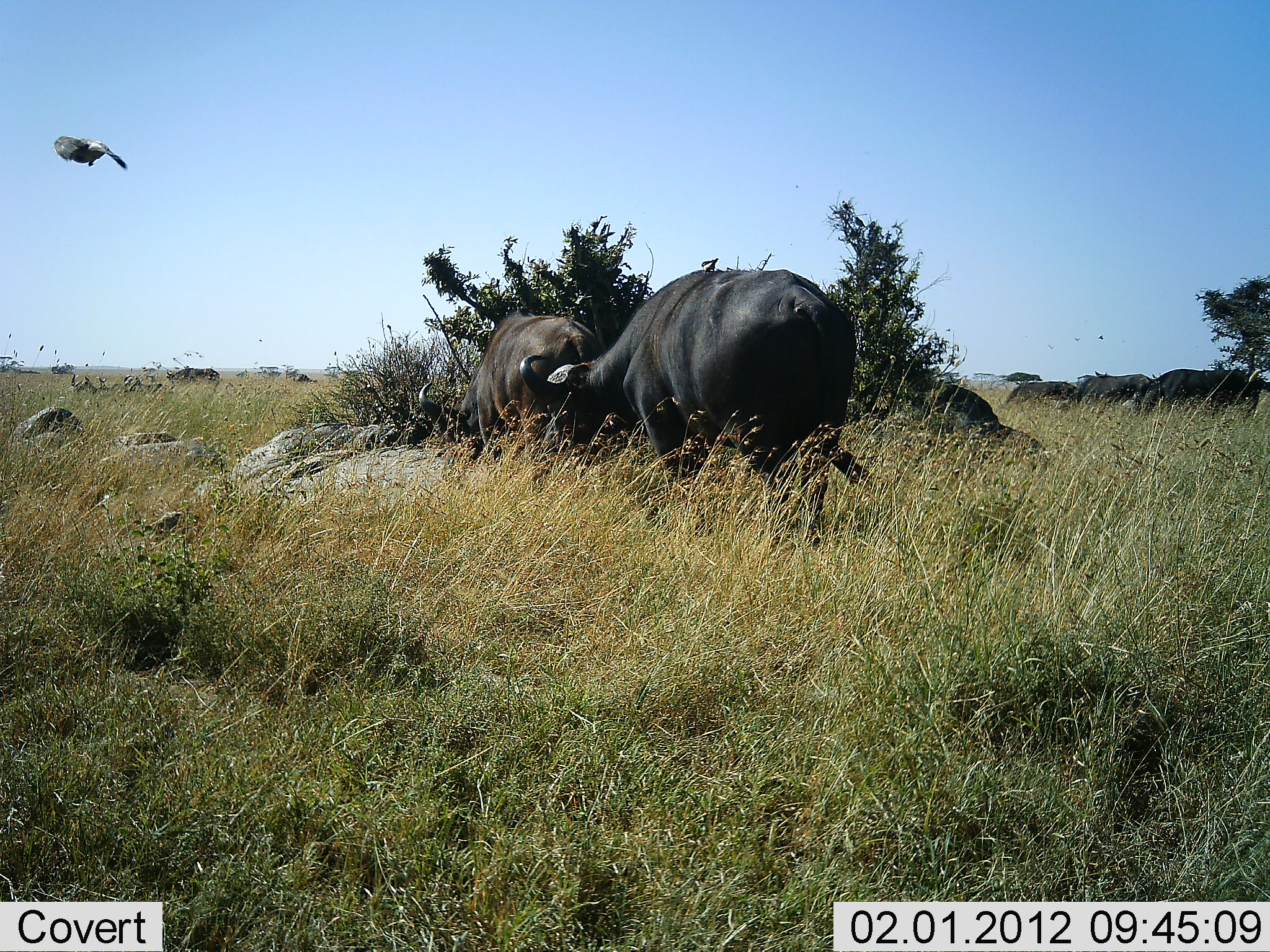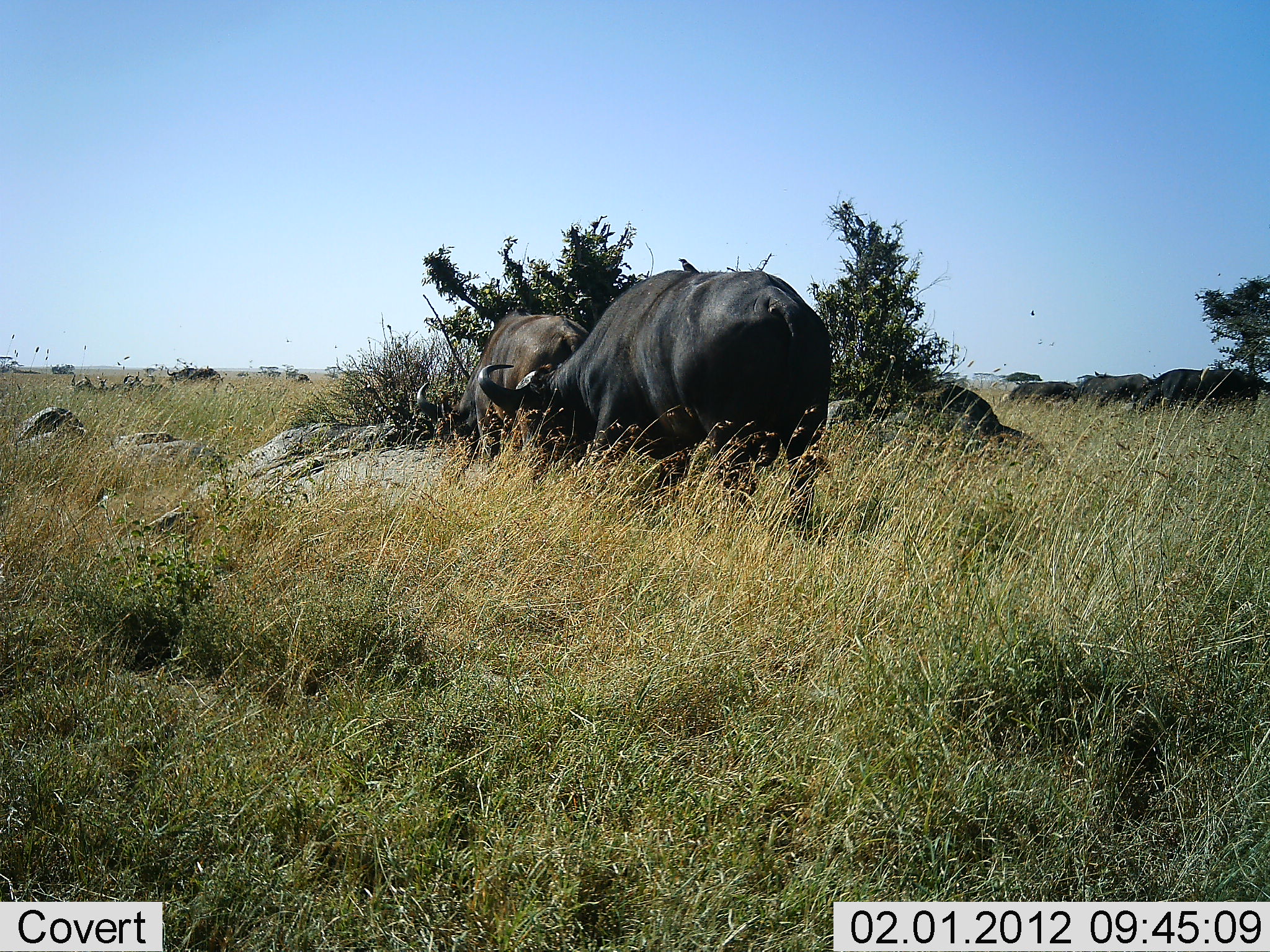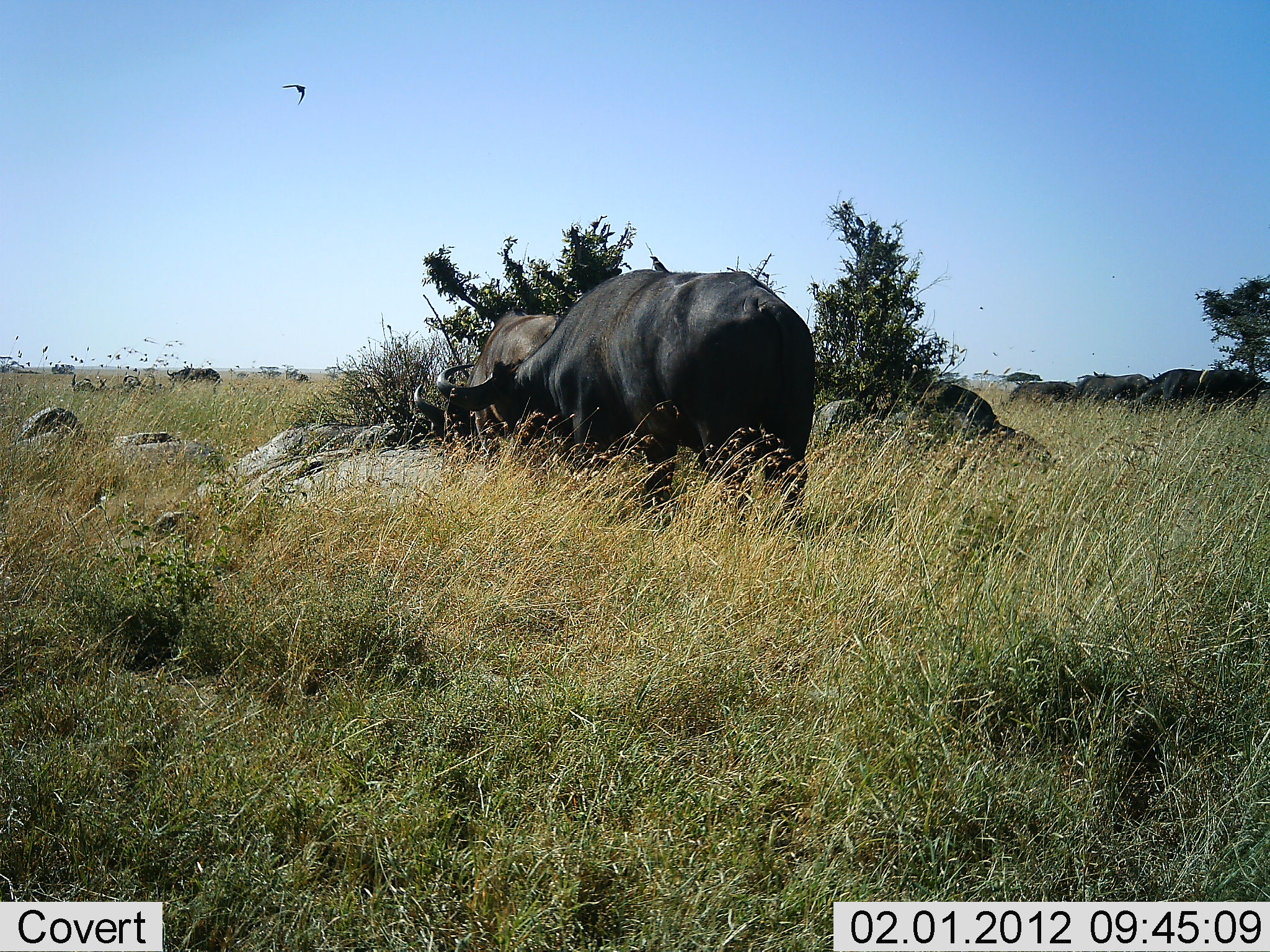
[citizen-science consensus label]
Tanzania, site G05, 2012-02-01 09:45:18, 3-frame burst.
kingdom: Animalia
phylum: Chordata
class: Mammalia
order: Artiodactyla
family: Bovidae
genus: Syncerus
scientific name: Syncerus caffer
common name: cape buffalo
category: buffalo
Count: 5.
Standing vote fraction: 36%.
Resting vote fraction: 12%.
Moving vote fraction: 20%.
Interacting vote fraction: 20%.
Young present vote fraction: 0%.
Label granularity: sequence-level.